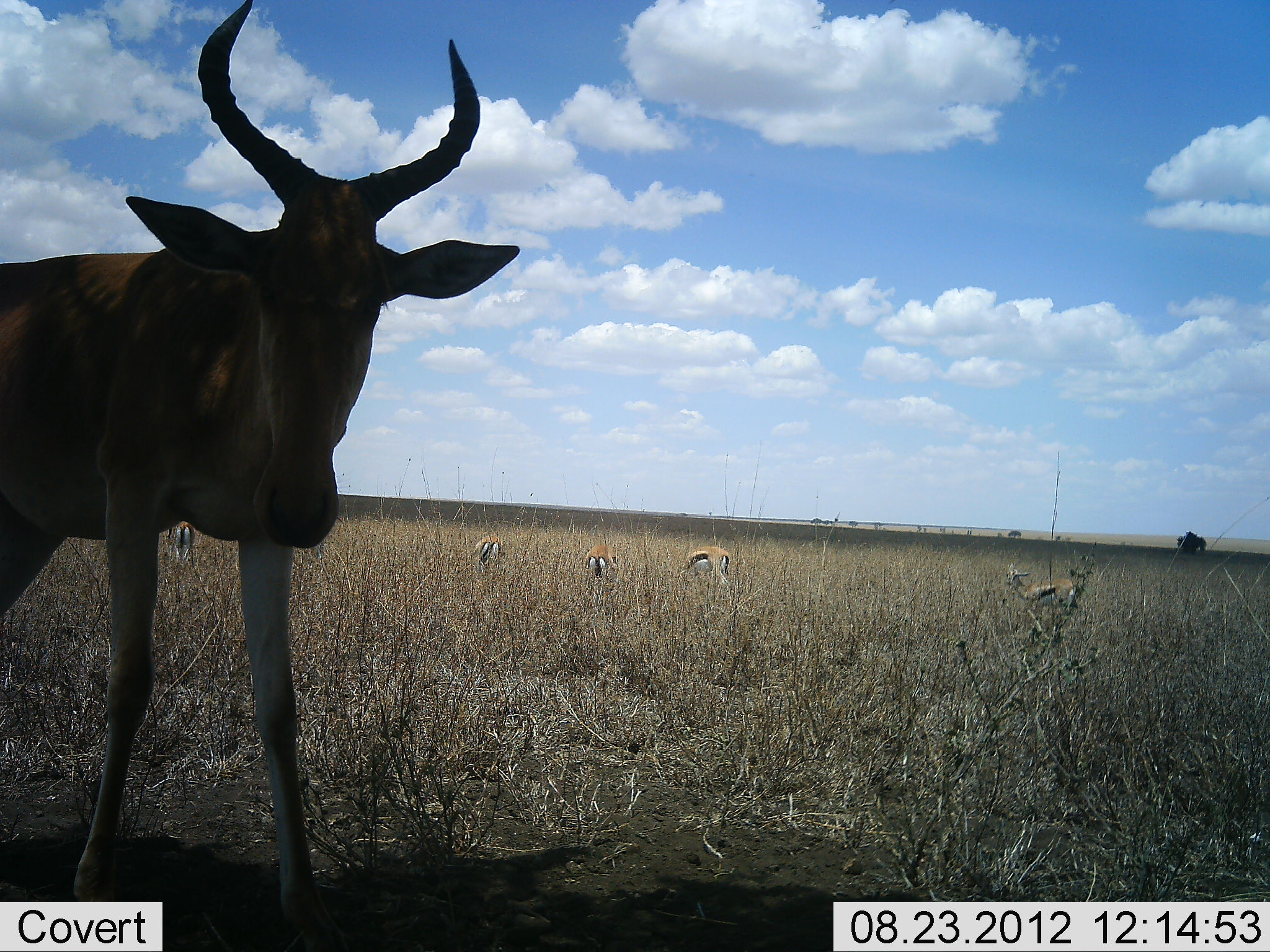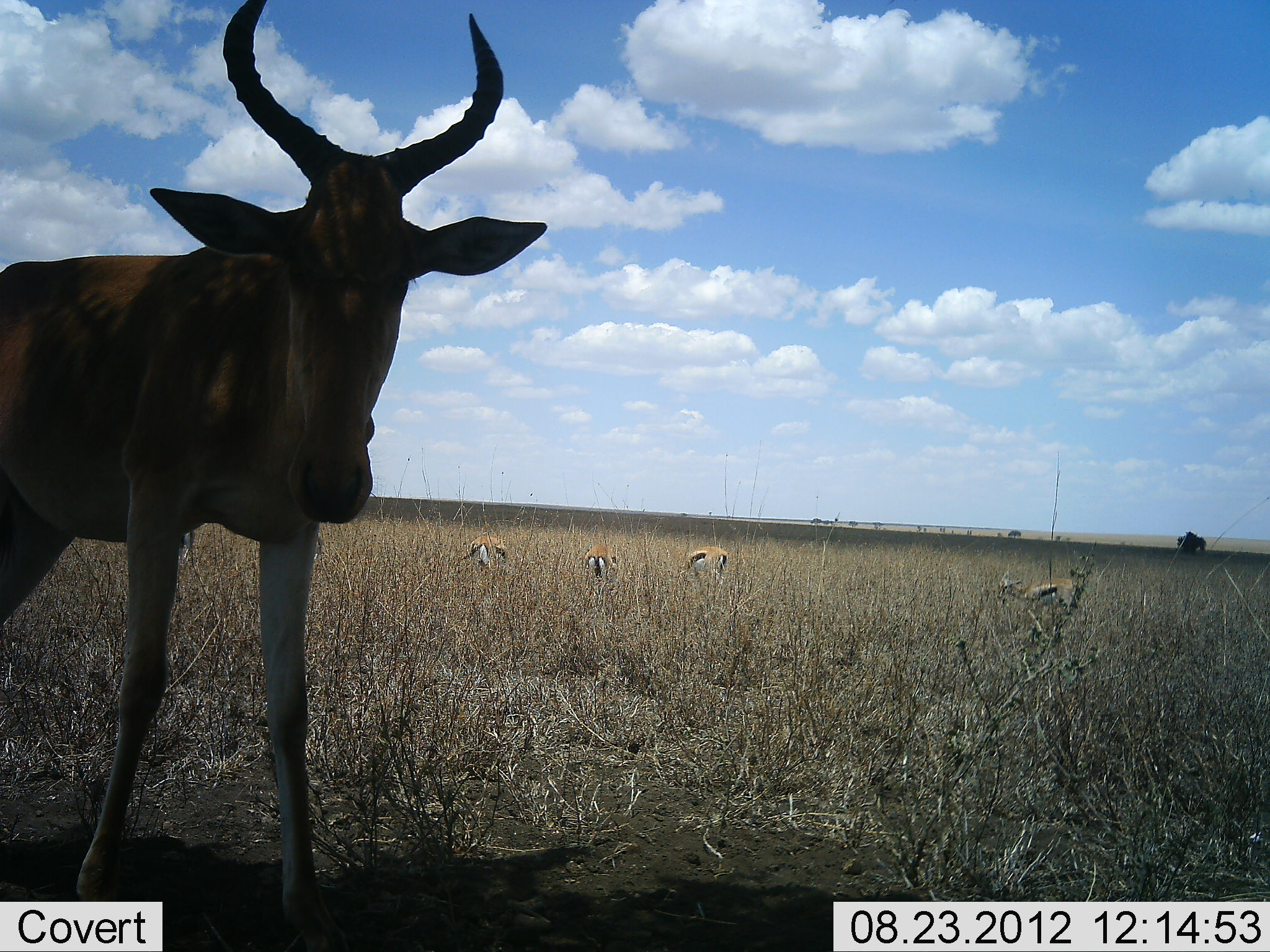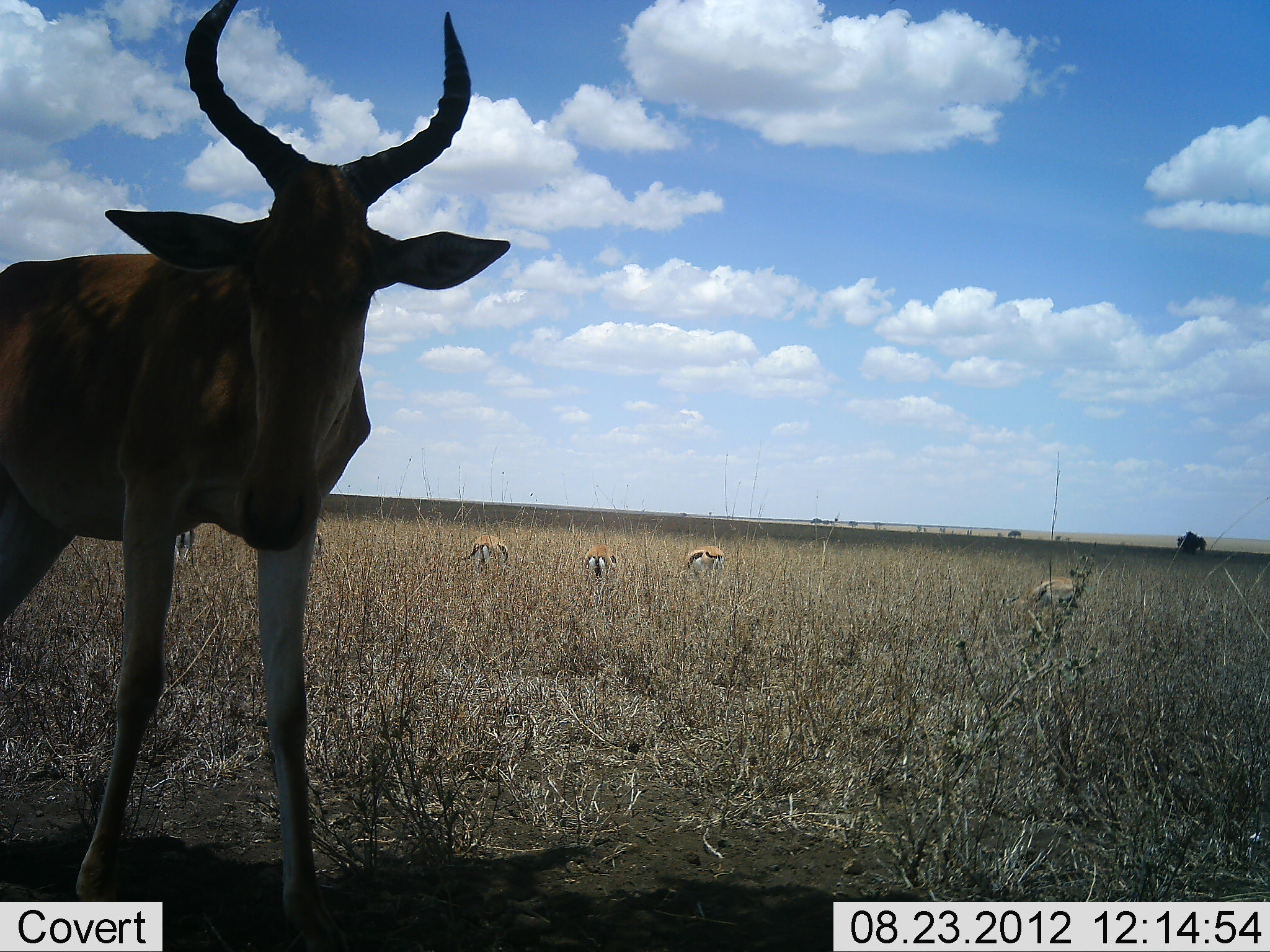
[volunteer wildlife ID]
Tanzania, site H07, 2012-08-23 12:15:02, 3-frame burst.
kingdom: Animalia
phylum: Chordata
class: Mammalia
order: Artiodactyla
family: Bovidae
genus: Eudorcas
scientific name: Eudorcas thomsonii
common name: thomson's gazelle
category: gazellethomsons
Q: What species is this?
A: Gazellethomsons (thomson's gazelle) (Eudorcas thomsonii).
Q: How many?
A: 5.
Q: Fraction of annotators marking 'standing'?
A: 30%.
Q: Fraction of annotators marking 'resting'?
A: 0%.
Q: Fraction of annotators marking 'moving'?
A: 10%.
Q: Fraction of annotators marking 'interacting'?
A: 0%.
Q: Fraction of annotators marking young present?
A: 0%.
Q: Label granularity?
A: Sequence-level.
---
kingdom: Animalia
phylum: Chordata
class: Mammalia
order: Artiodactyla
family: Bovidae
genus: Alcelaphus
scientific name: Alcelaphus buselaphus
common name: hartebeest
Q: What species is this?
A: Hartebeest (Alcelaphus buselaphus).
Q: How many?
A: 1.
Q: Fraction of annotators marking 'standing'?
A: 91%.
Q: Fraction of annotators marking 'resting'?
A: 0%.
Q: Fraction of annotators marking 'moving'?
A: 0%.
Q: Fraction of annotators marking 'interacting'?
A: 9%.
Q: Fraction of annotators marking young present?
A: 0%.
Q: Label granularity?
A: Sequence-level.